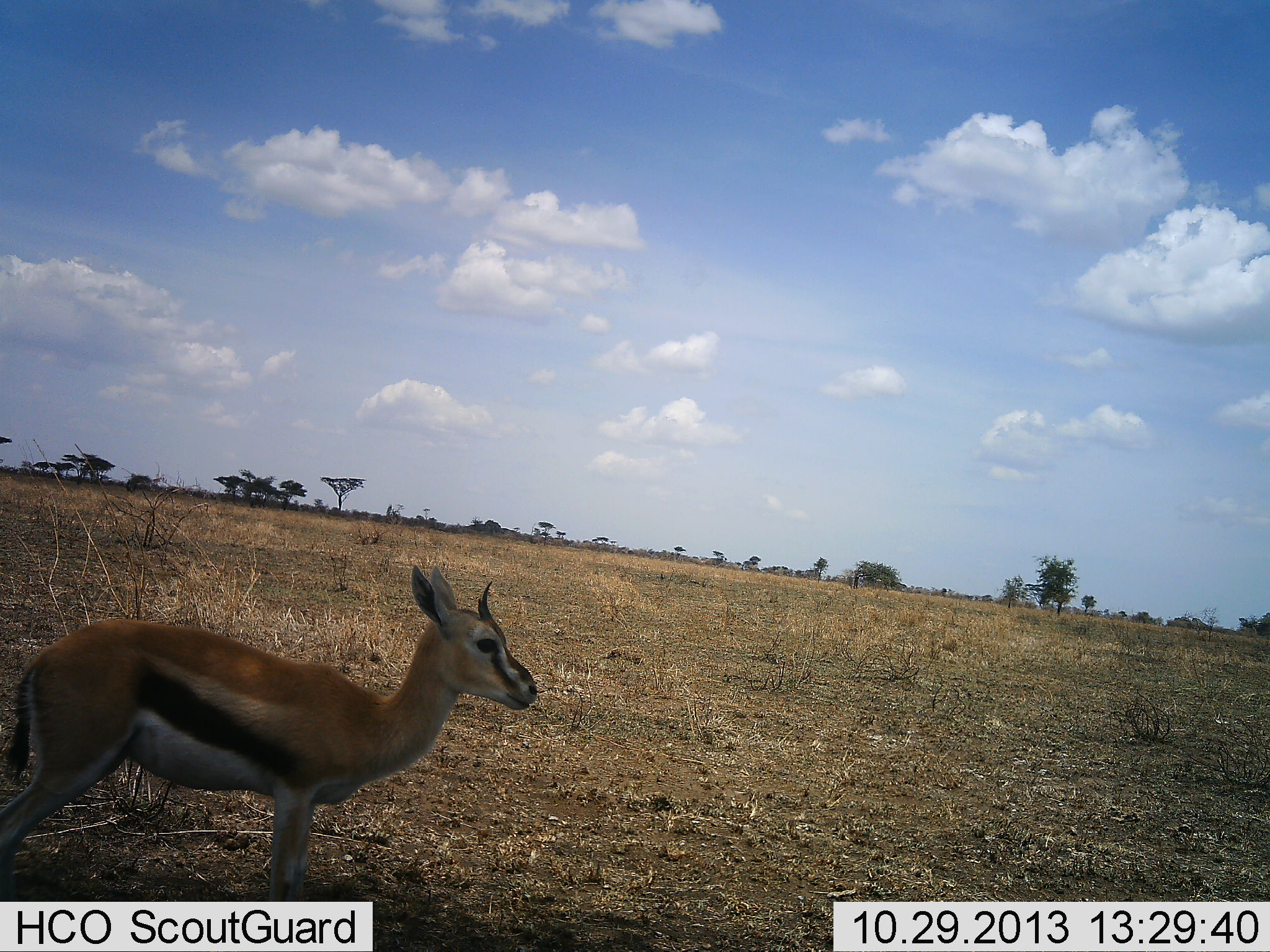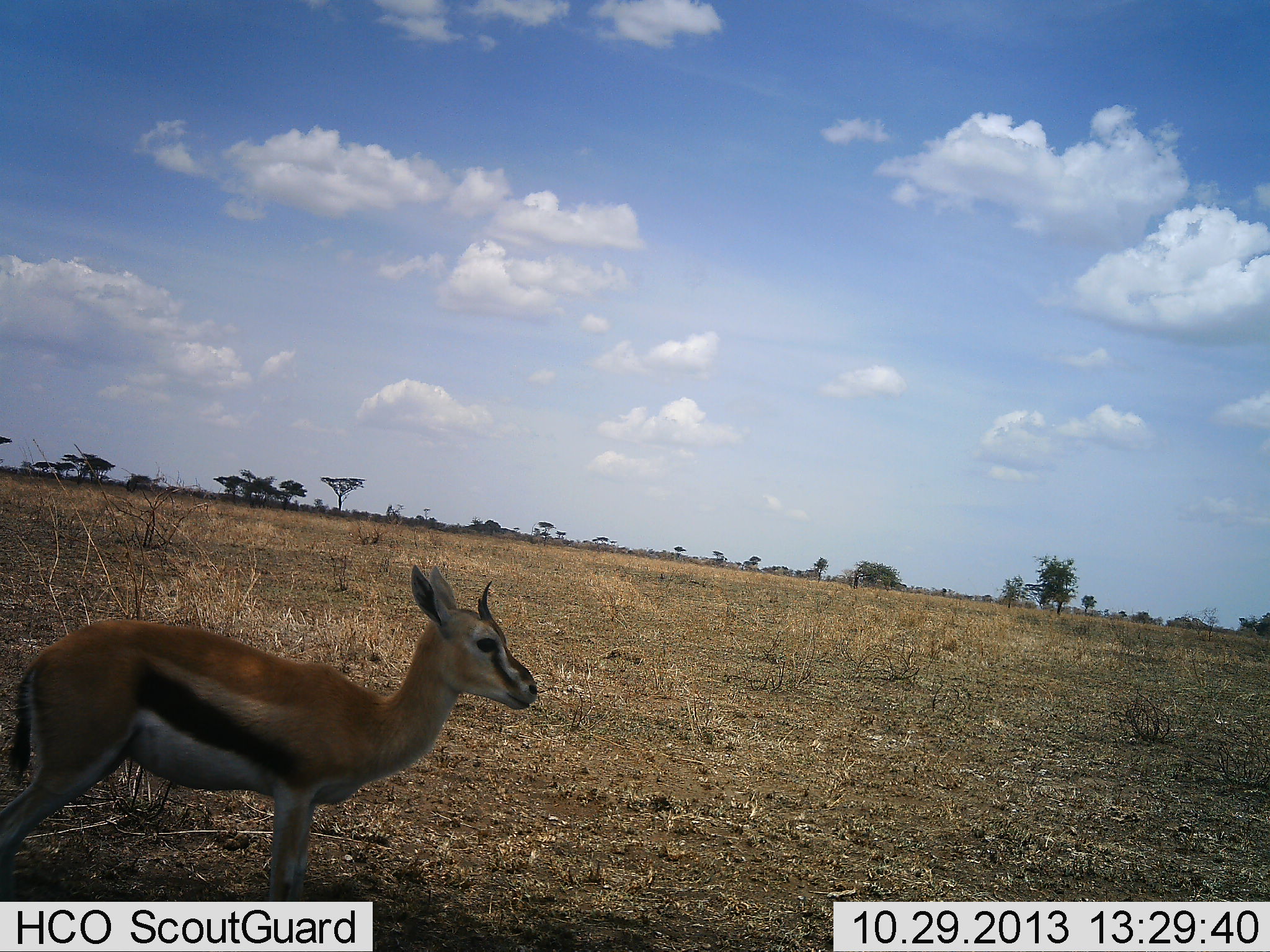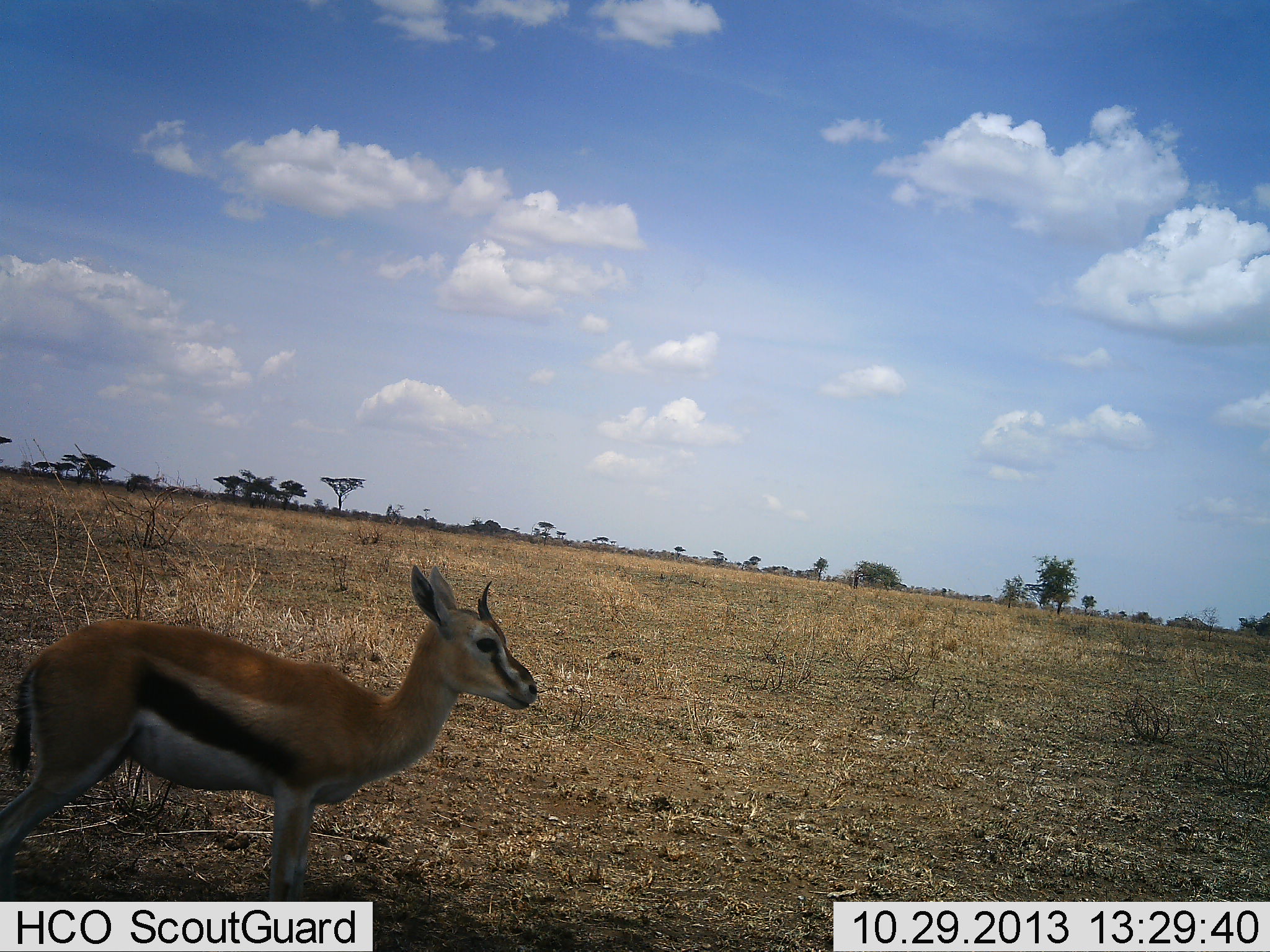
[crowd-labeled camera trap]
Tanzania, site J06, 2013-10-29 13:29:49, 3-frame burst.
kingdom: Animalia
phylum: Chordata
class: Mammalia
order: Artiodactyla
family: Bovidae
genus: Eudorcas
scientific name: Eudorcas thomsonii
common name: thomson's gazelle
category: gazellethomsons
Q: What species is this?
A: Gazellethomsons (thomson's gazelle) (Eudorcas thomsonii).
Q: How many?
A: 1.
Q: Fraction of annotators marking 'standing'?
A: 100%.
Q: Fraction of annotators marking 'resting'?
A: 0%.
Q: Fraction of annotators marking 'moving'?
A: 0%.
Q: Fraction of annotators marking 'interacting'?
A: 0%.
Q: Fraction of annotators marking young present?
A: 10%.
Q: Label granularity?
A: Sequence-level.